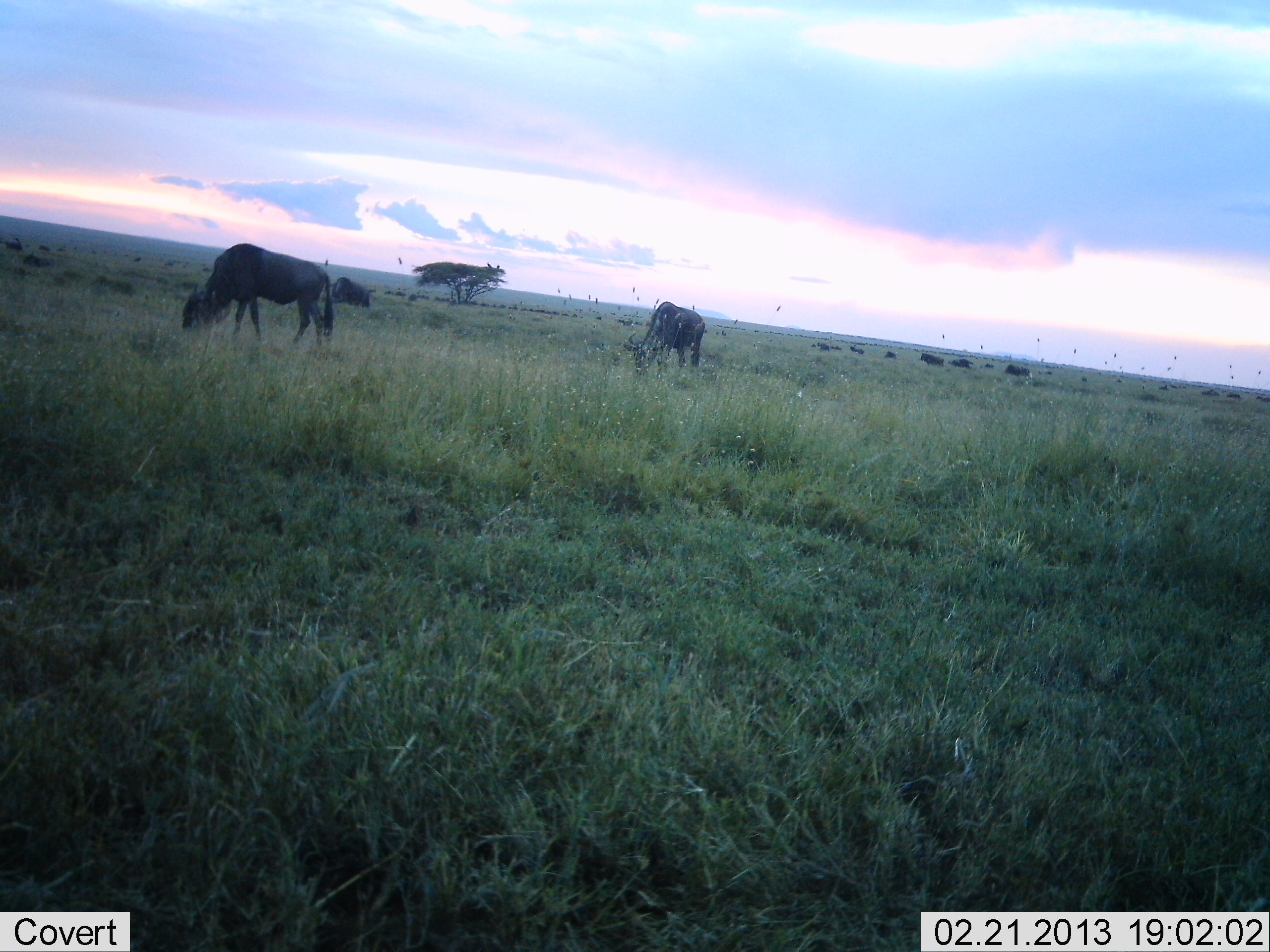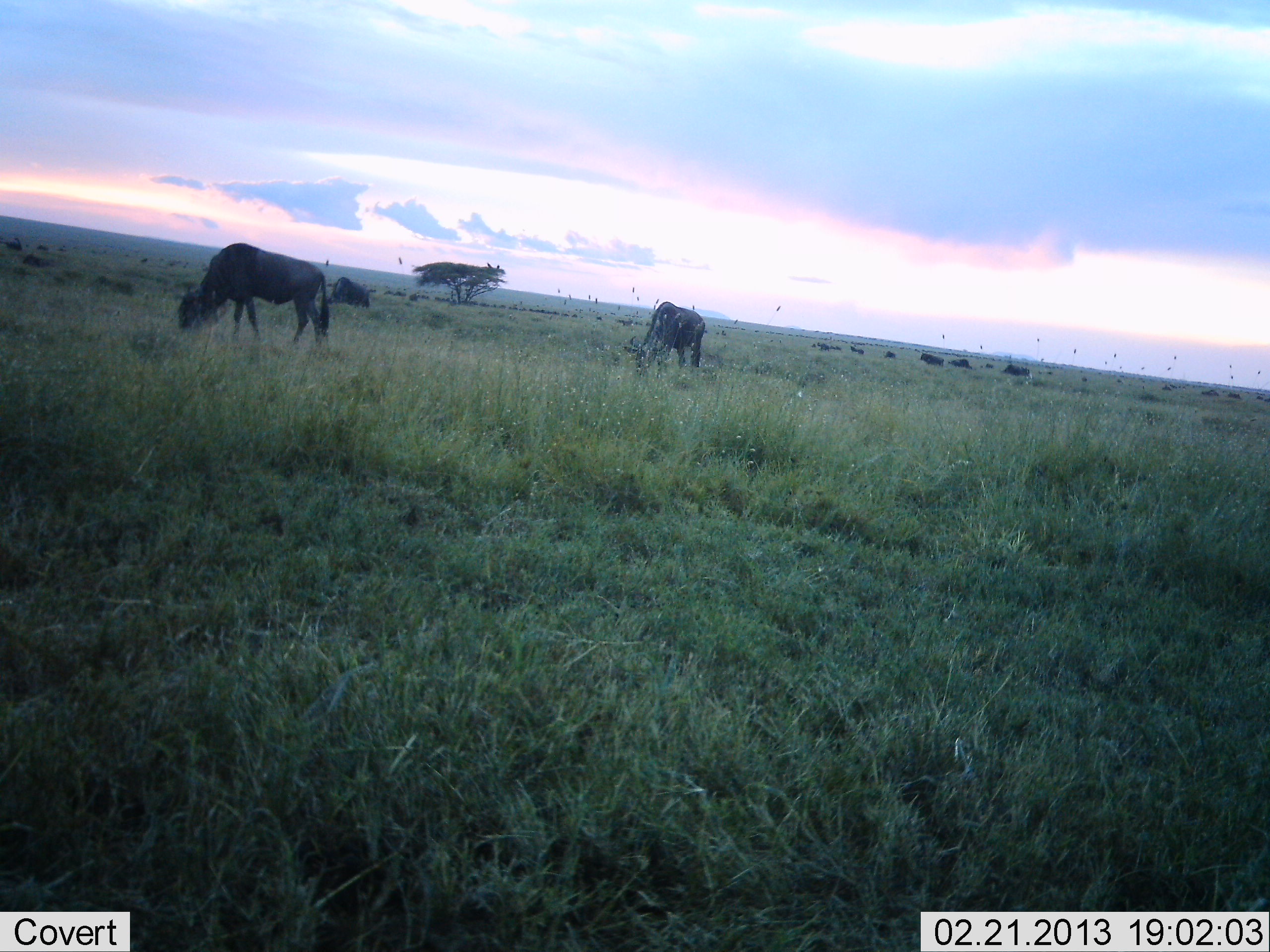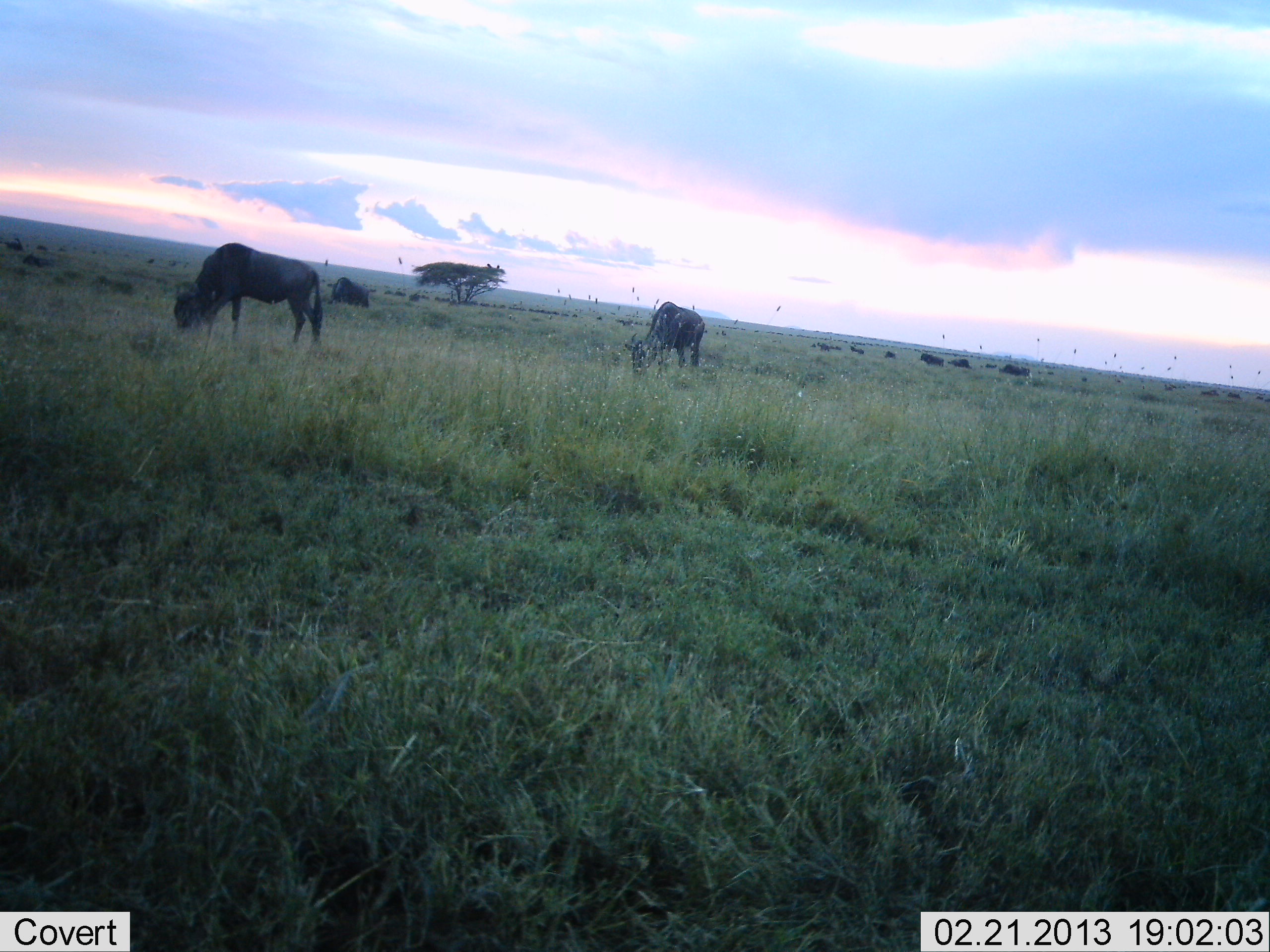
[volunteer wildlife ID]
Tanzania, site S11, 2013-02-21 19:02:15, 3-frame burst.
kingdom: Animalia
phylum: Chordata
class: Mammalia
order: Artiodactyla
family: Bovidae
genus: Connochaetes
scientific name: Connochaetes taurinus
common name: blue wildebeest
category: wildebeest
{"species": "wildebeest (blue wildebeest) (Connochaetes taurinus)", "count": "8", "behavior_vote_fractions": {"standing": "23%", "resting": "0%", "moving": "11%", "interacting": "3%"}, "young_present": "0%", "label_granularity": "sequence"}